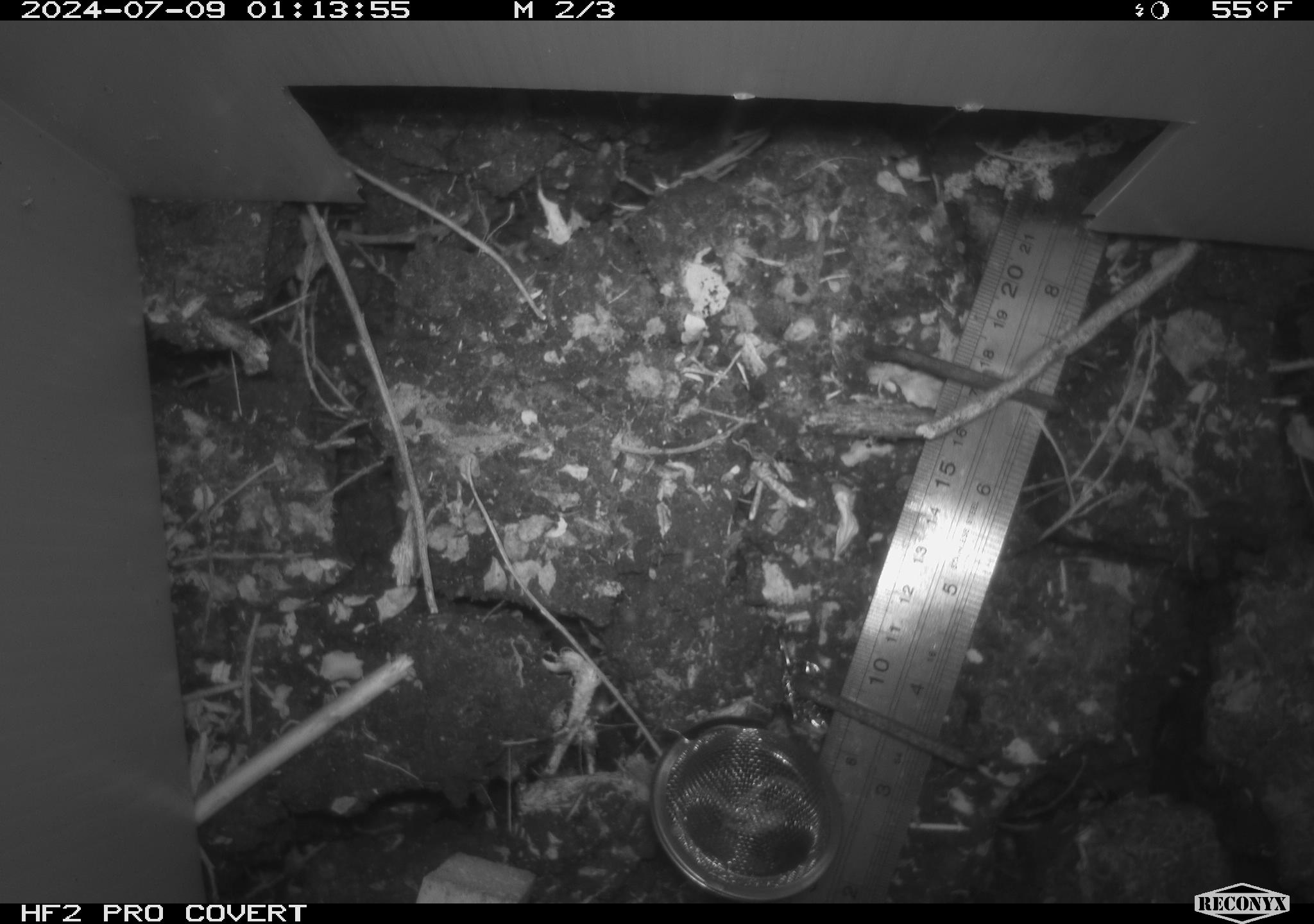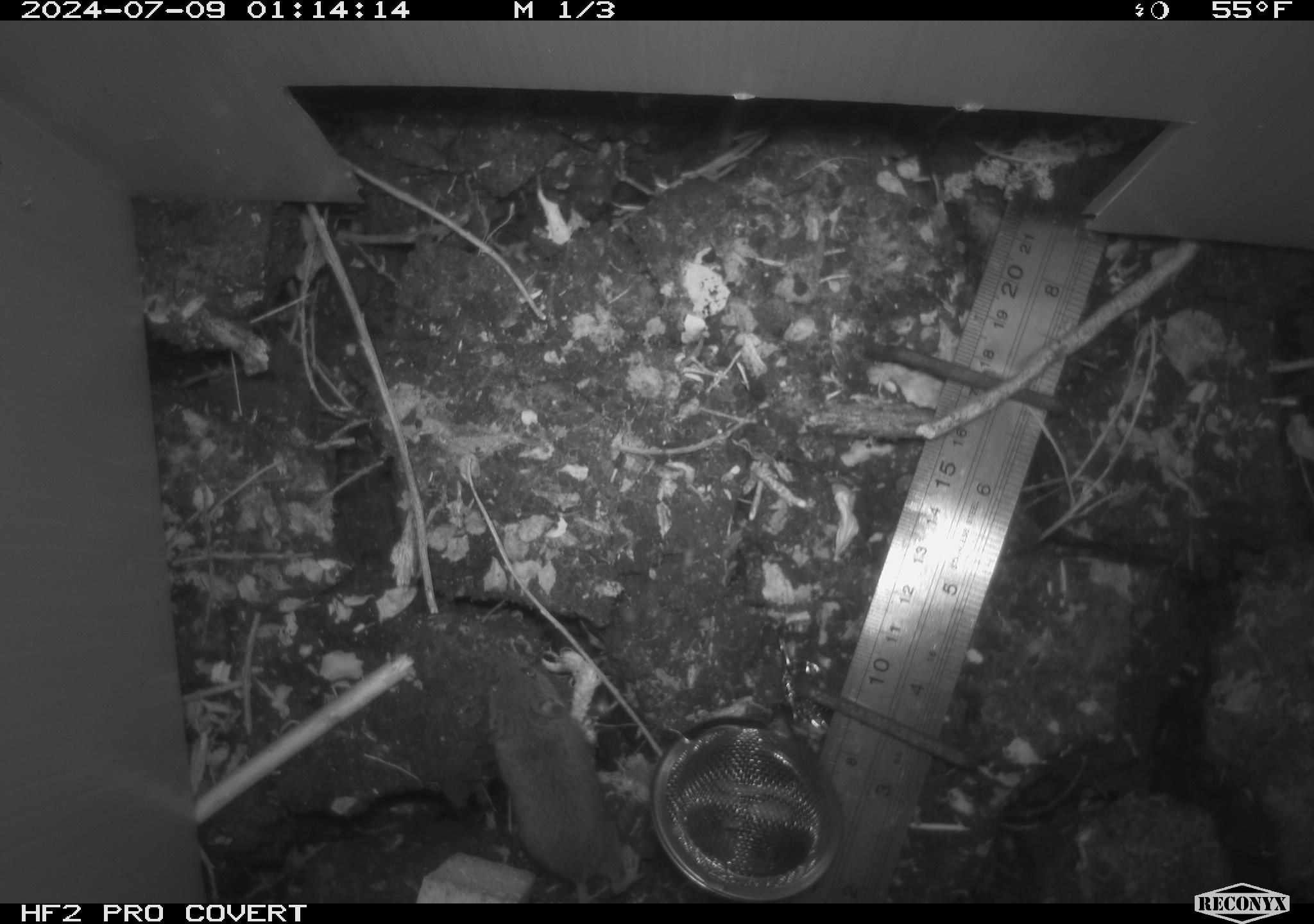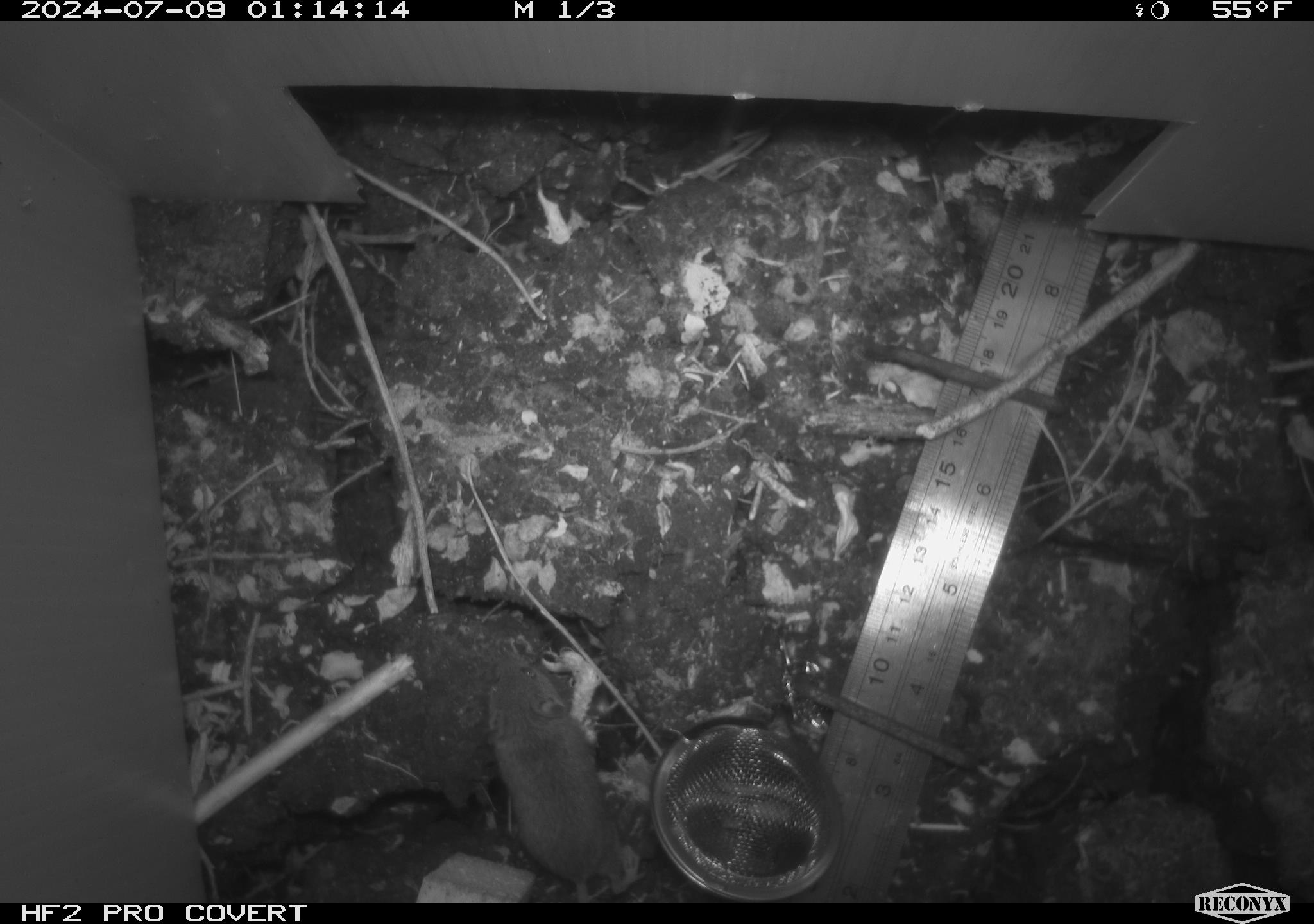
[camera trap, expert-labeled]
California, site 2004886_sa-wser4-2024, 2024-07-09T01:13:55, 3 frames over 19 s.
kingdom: Animalia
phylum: Chordata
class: Mammalia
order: Rodentia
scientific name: Rodentia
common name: mouse species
Mouse species (Rodentia).